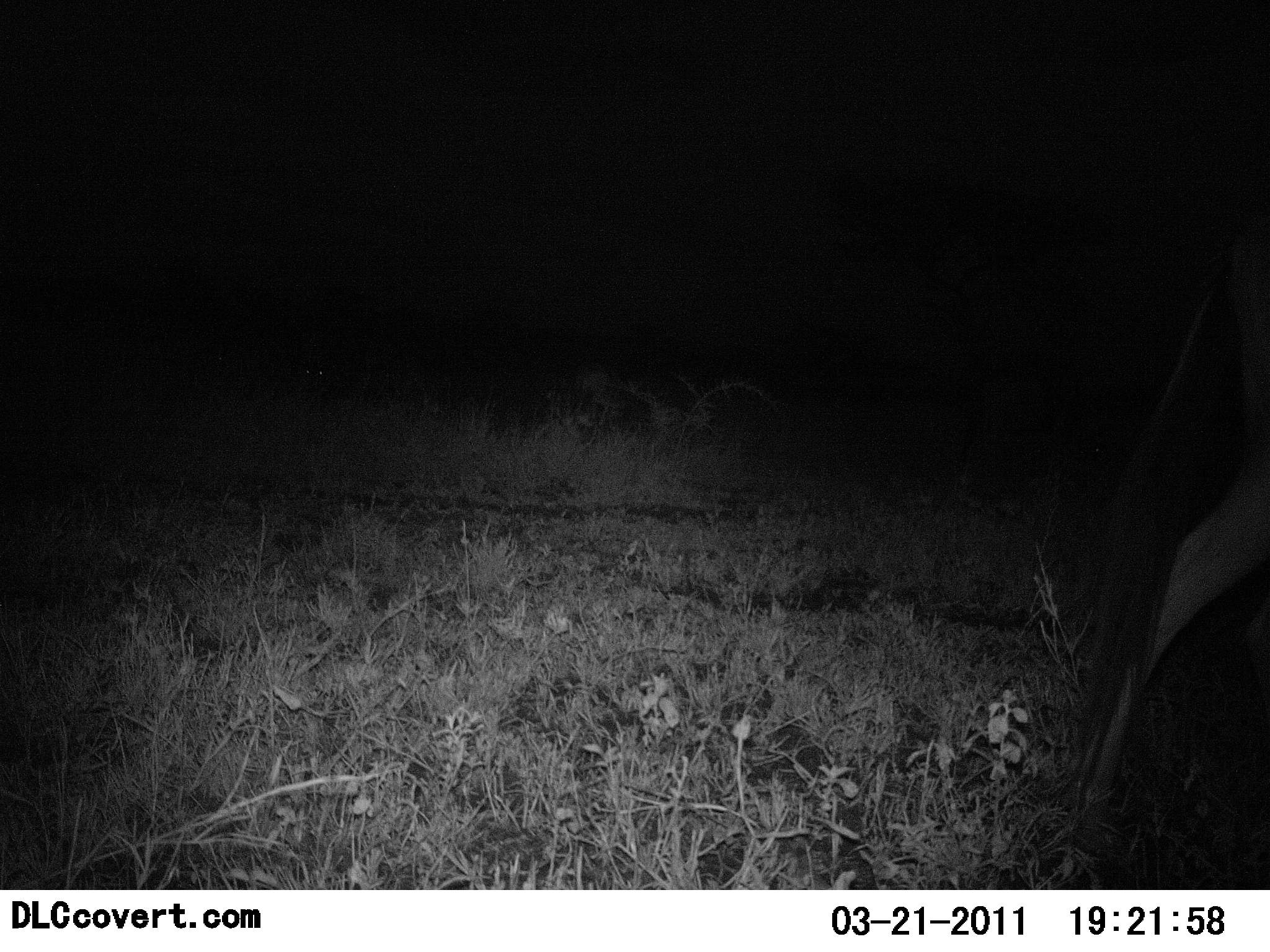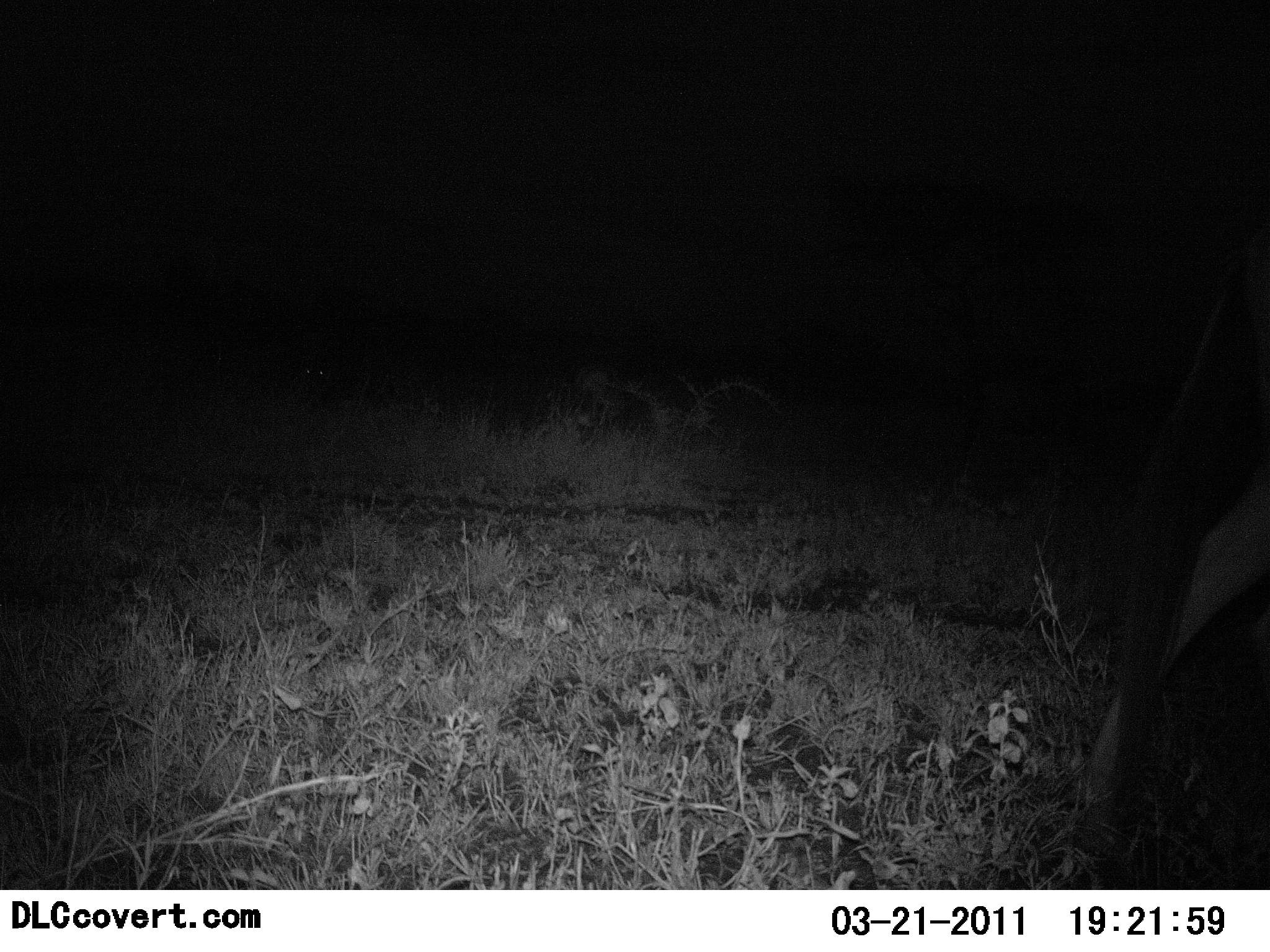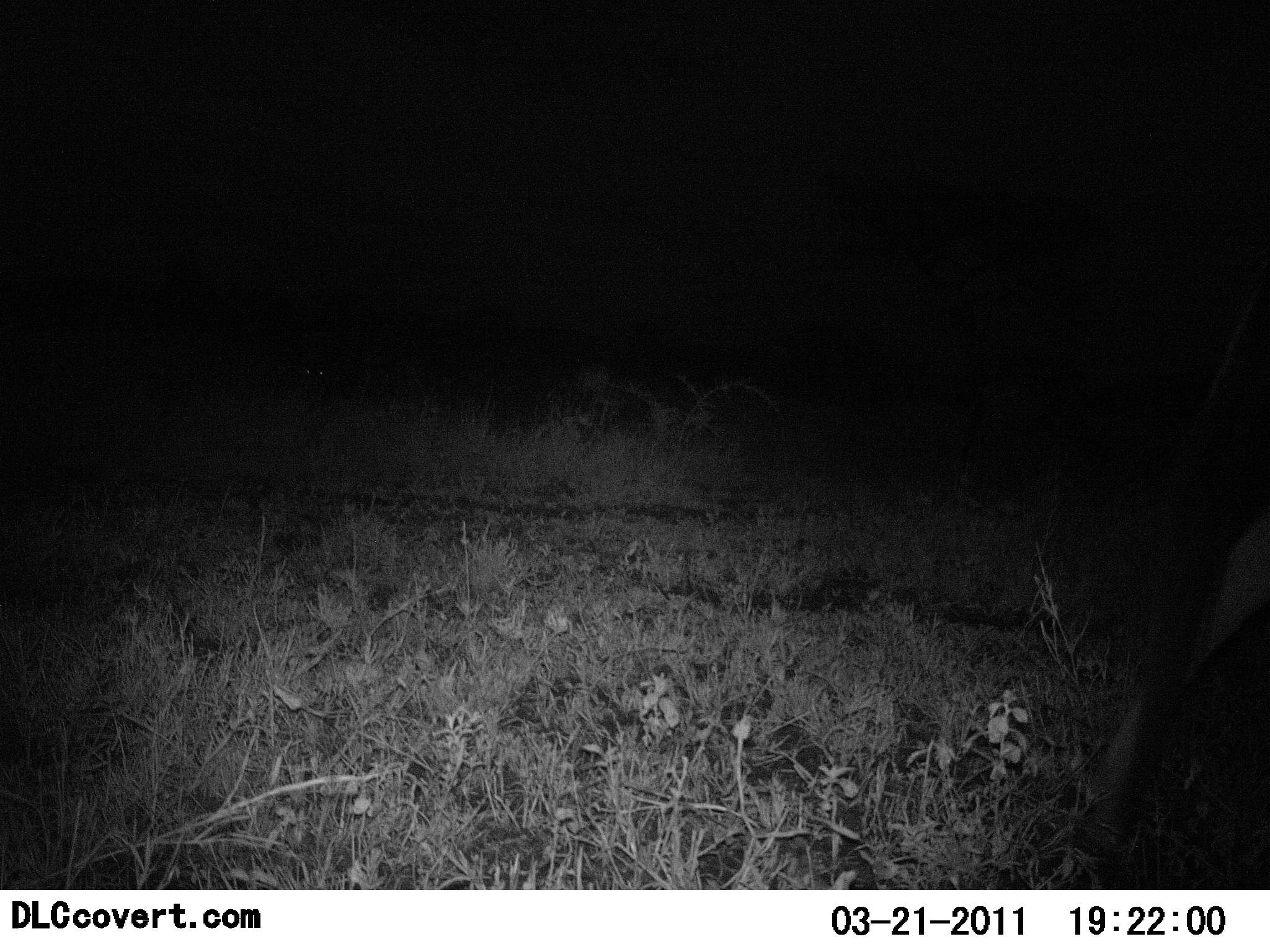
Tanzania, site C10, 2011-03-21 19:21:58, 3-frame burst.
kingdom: Animalia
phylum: Chordata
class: Mammalia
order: Artiodactyla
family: Bovidae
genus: Connochaetes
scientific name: Connochaetes taurinus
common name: blue wildebeest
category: wildebeest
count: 1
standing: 27%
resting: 0%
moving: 73%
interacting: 0%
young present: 0%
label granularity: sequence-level